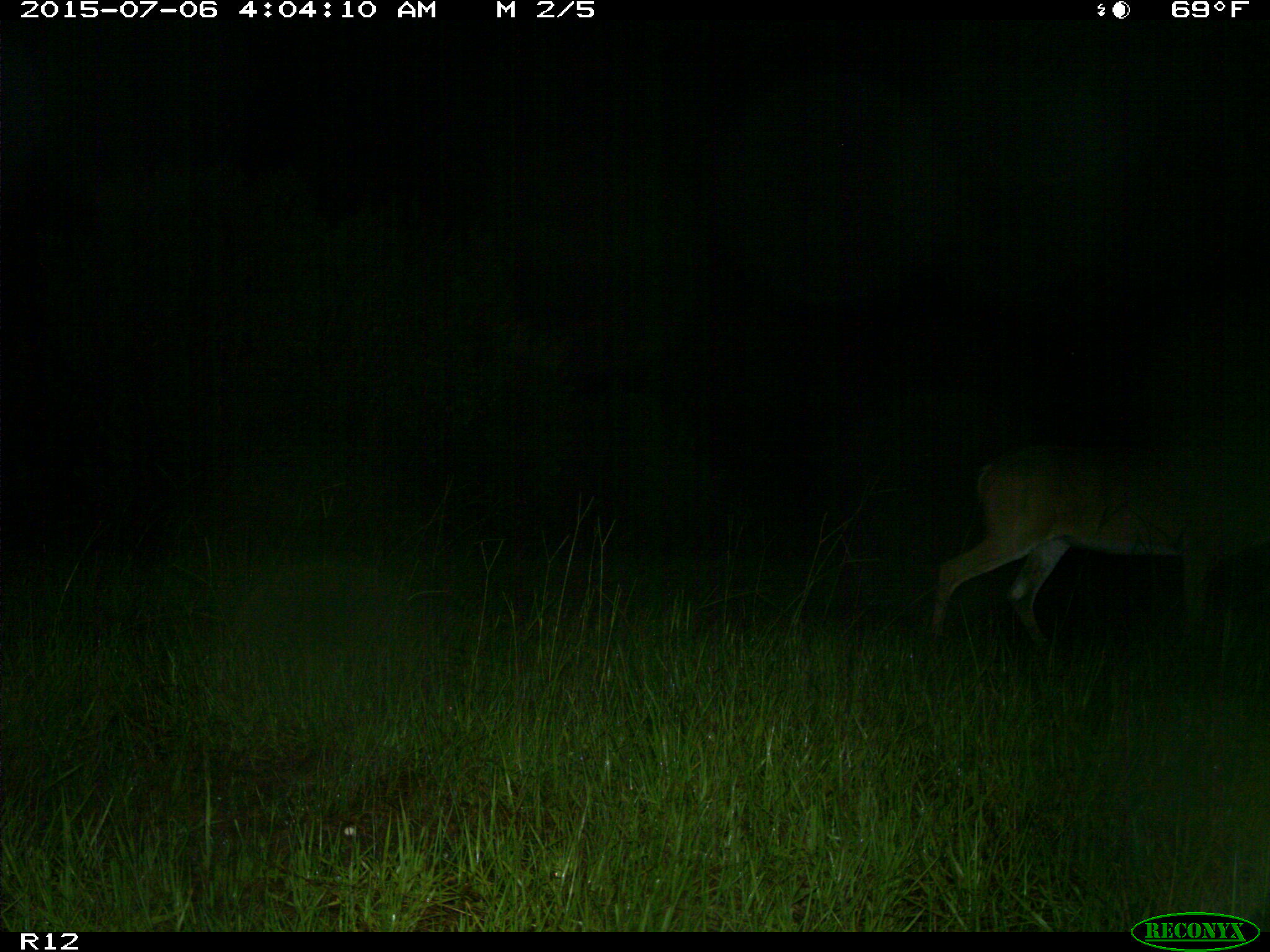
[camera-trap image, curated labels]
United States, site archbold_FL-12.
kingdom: Animalia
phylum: Chordata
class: Mammalia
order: Artiodactyla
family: Cervidae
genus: Odocoileus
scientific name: Odocoileus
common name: deer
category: unidentified deer